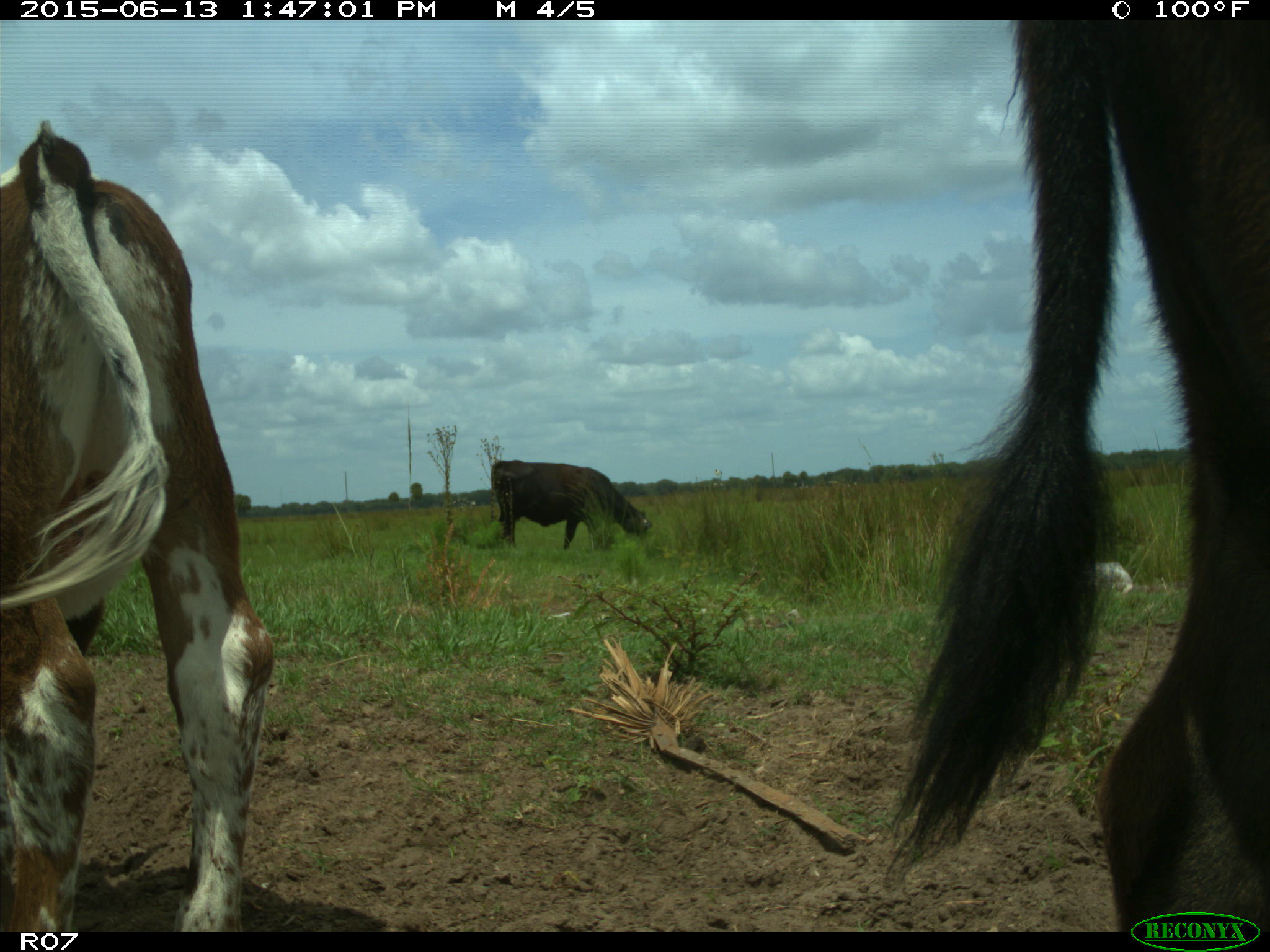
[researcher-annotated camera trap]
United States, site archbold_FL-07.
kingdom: Animalia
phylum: Chordata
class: Mammalia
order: Artiodactyla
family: Bovidae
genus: Bos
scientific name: Bos taurus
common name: domestic cow